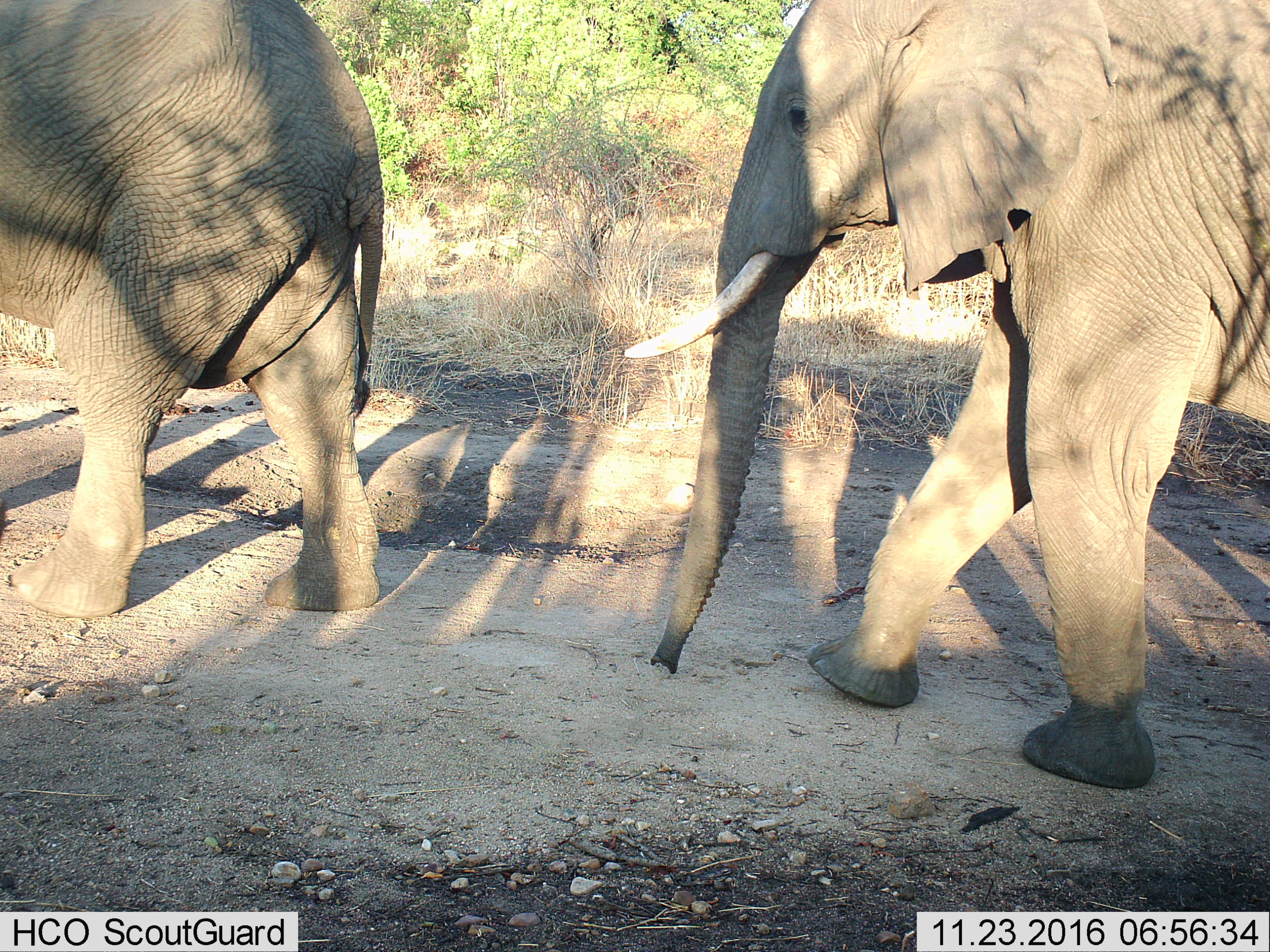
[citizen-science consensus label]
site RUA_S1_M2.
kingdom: Animalia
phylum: Chordata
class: Mammalia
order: Proboscidea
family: Elephantidae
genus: Loxodonta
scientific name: Loxodonta africana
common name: african bush elephant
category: elephant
Elephant (african bush elephant) (Loxodonta africana), count 2. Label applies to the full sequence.